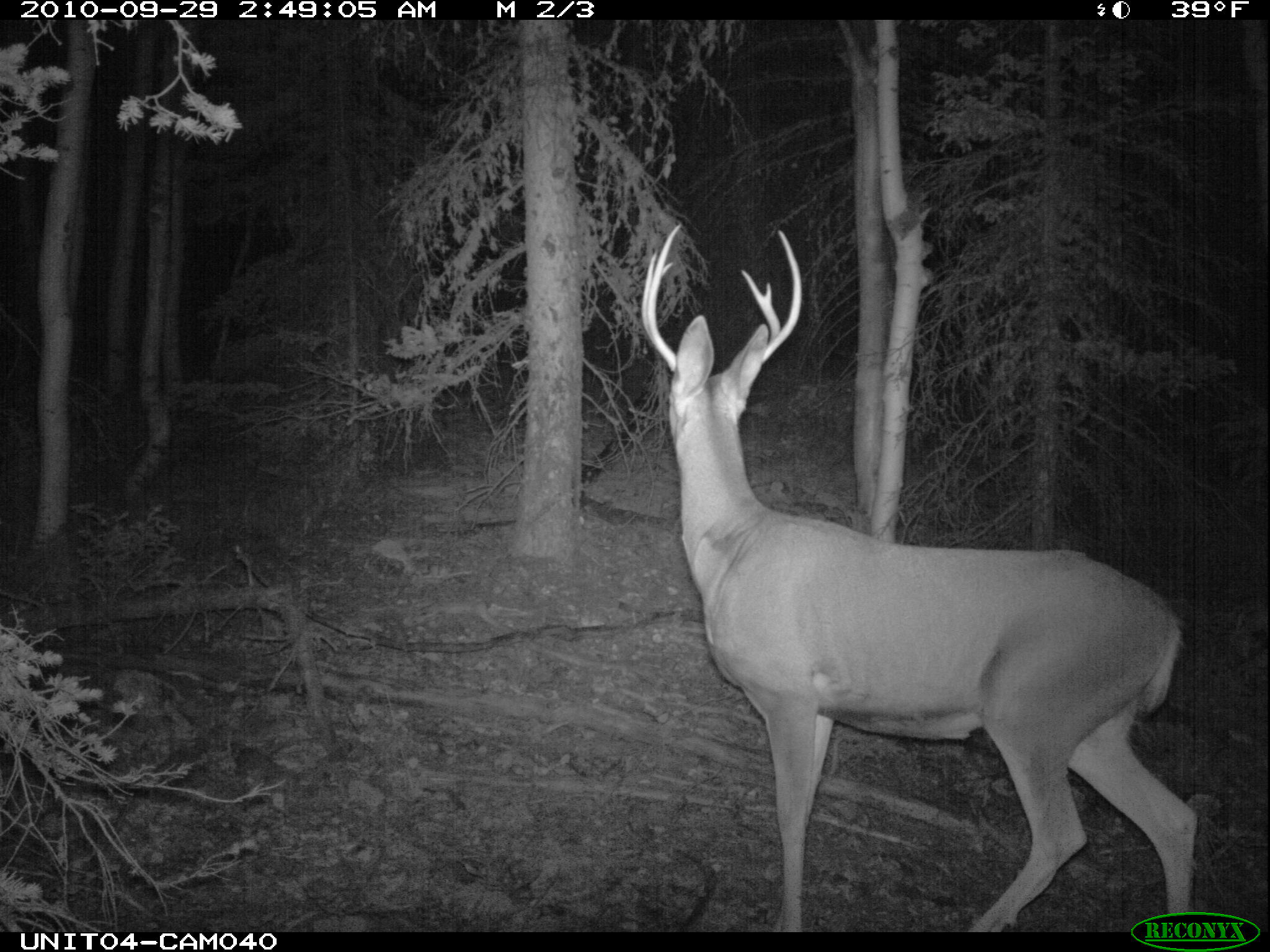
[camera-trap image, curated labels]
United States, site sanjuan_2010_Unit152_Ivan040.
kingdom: Animalia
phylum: Chordata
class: Mammalia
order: Artiodactyla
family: Cervidae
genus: Odocoileus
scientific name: Odocoileus hemionus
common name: mule deer